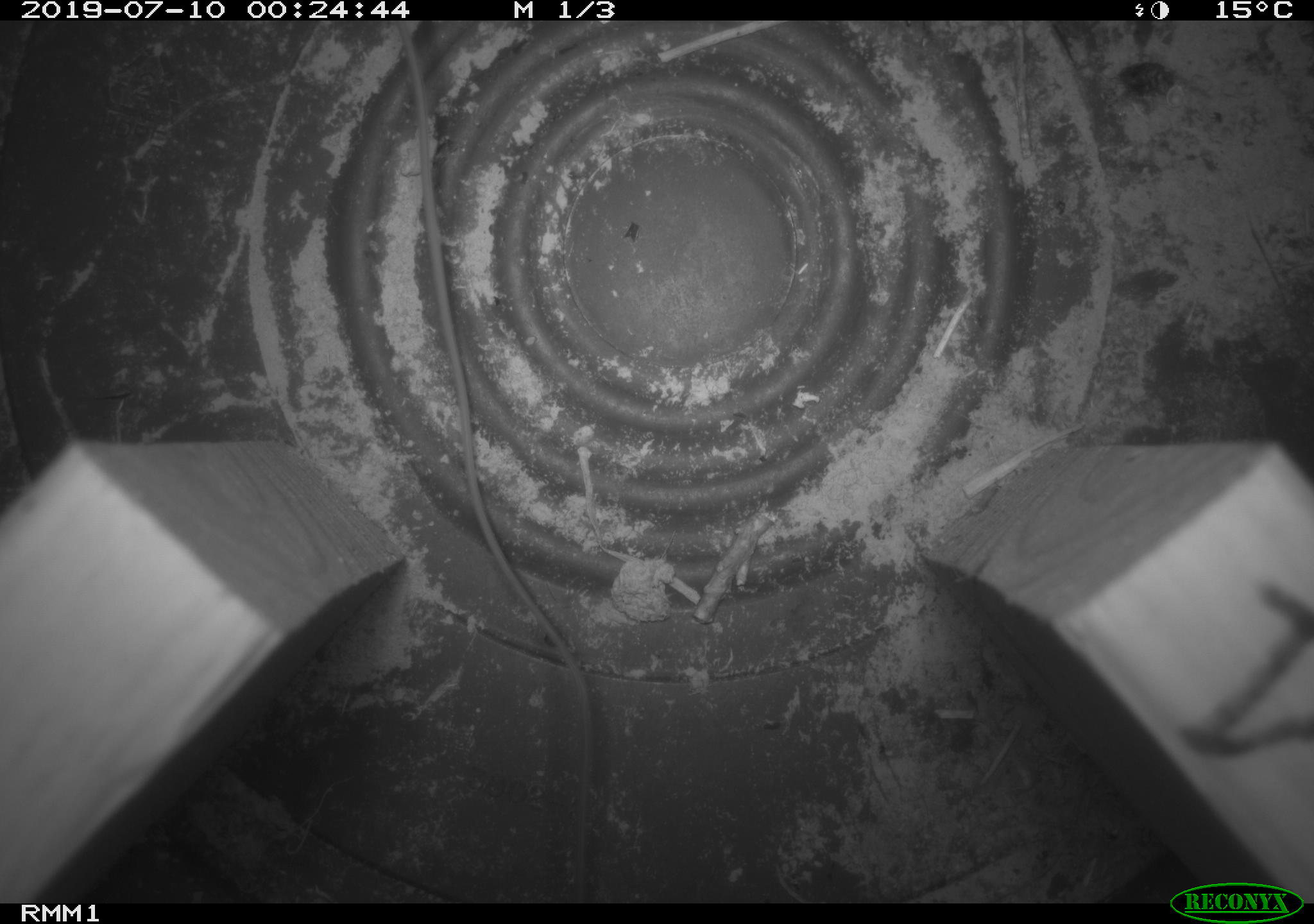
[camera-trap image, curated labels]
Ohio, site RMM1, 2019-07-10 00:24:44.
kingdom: Animalia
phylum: Chordata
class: Mammalia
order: Rodentia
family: Zapodidae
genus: Napaeozapus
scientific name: Napaeozapus insignis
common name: woodland jumping mouse